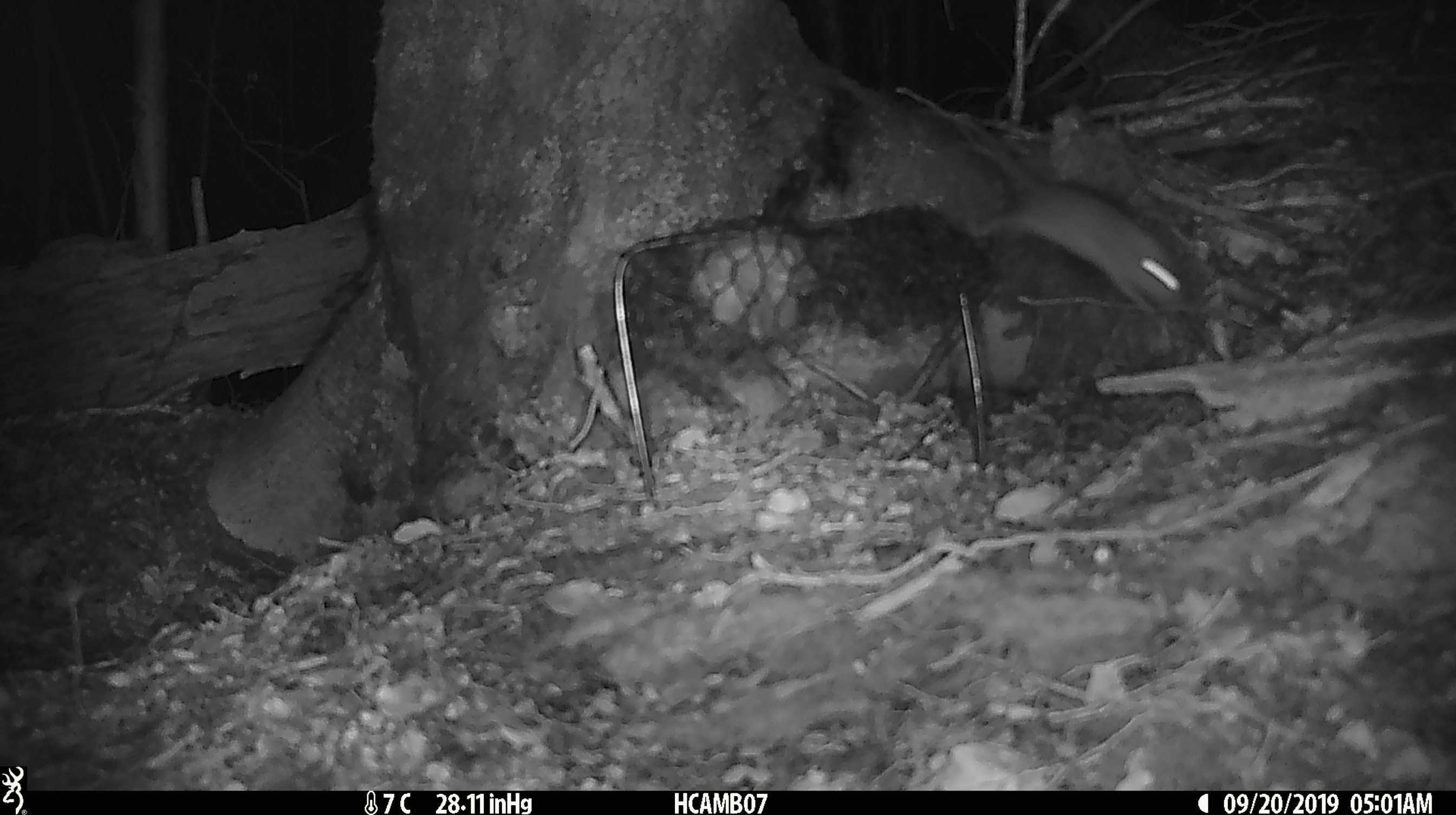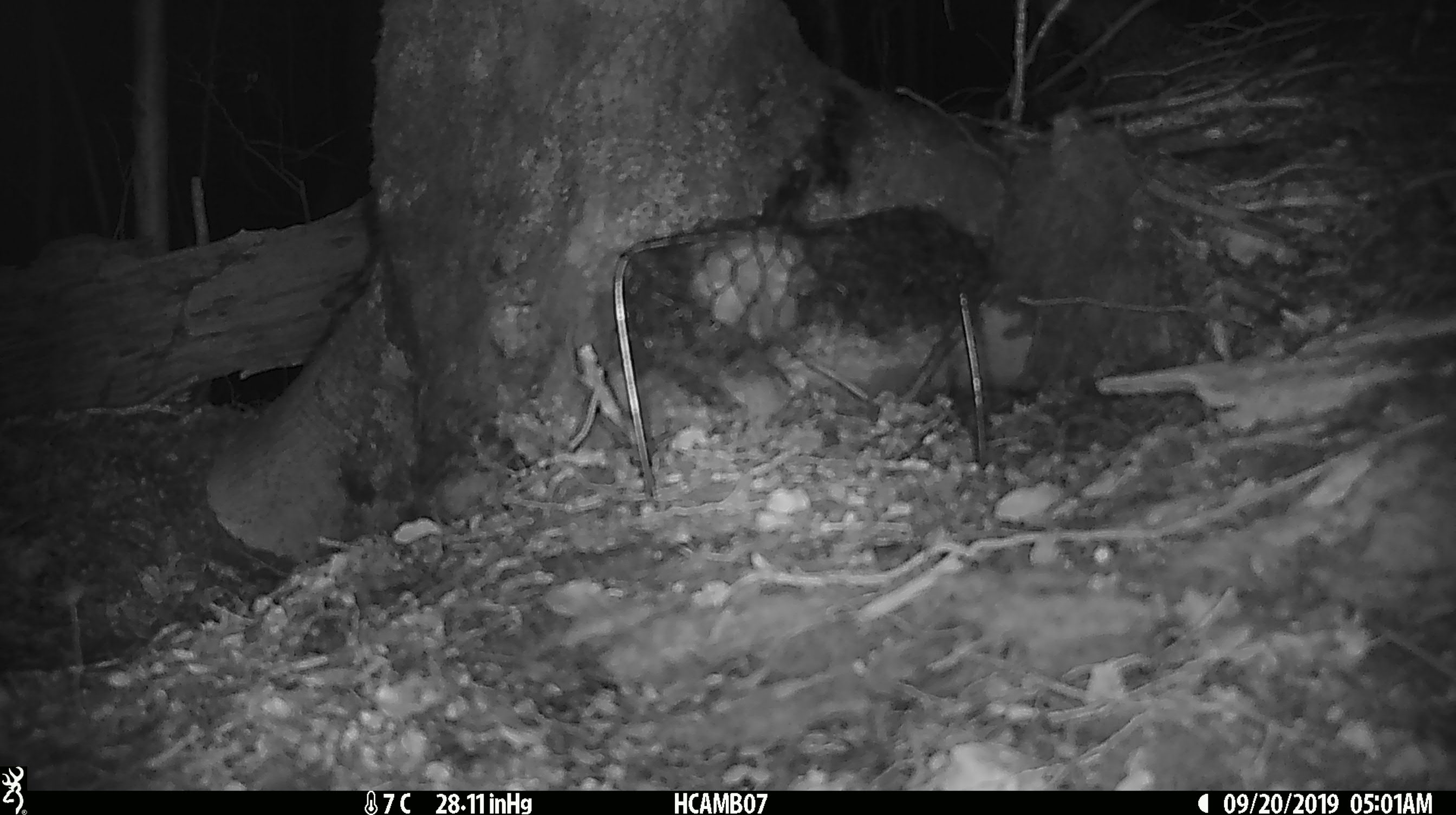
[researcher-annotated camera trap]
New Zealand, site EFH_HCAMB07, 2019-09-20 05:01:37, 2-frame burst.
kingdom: Animalia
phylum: Chordata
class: Mammalia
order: Rodentia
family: Muridae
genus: Mus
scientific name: Mus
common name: mouse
Mouse (Mus).